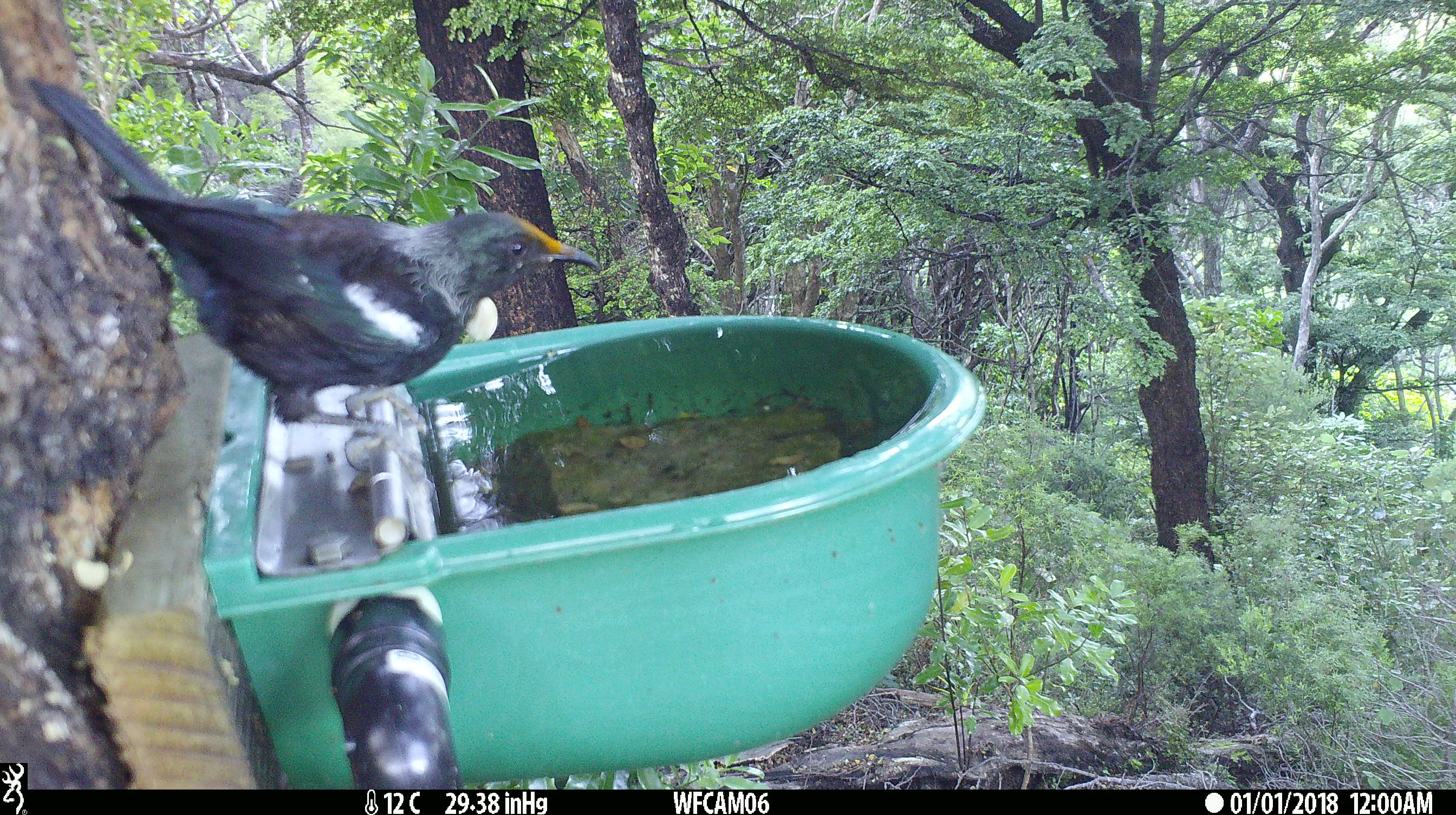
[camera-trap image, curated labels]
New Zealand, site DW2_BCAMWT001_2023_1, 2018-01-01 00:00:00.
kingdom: Animalia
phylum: Chordata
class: Aves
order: Passeriformes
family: Meliphagidae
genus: Prosthemadera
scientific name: Prosthemadera novaeseelandiae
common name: tui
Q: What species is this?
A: Tui (Prosthemadera novaeseelandiae).